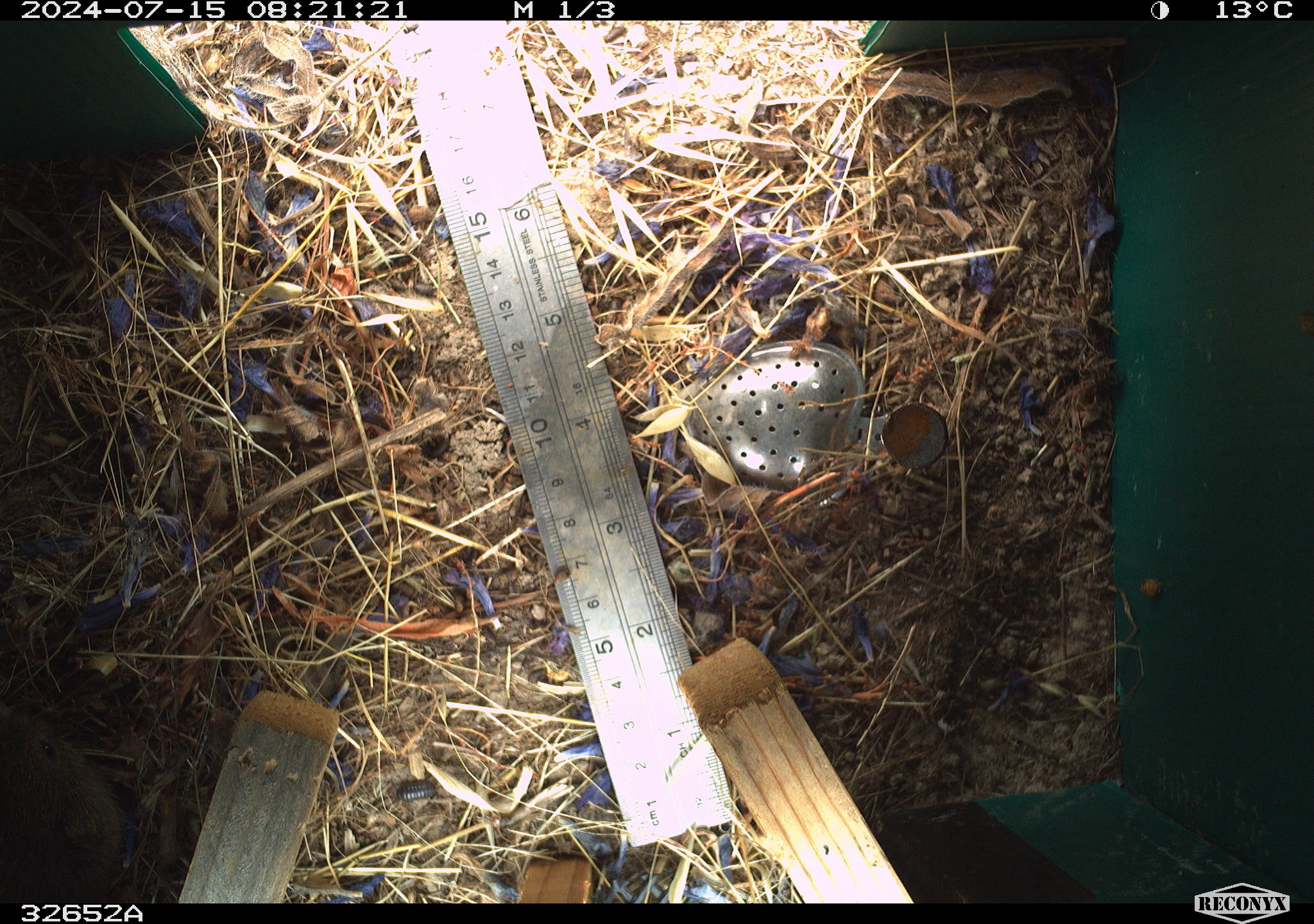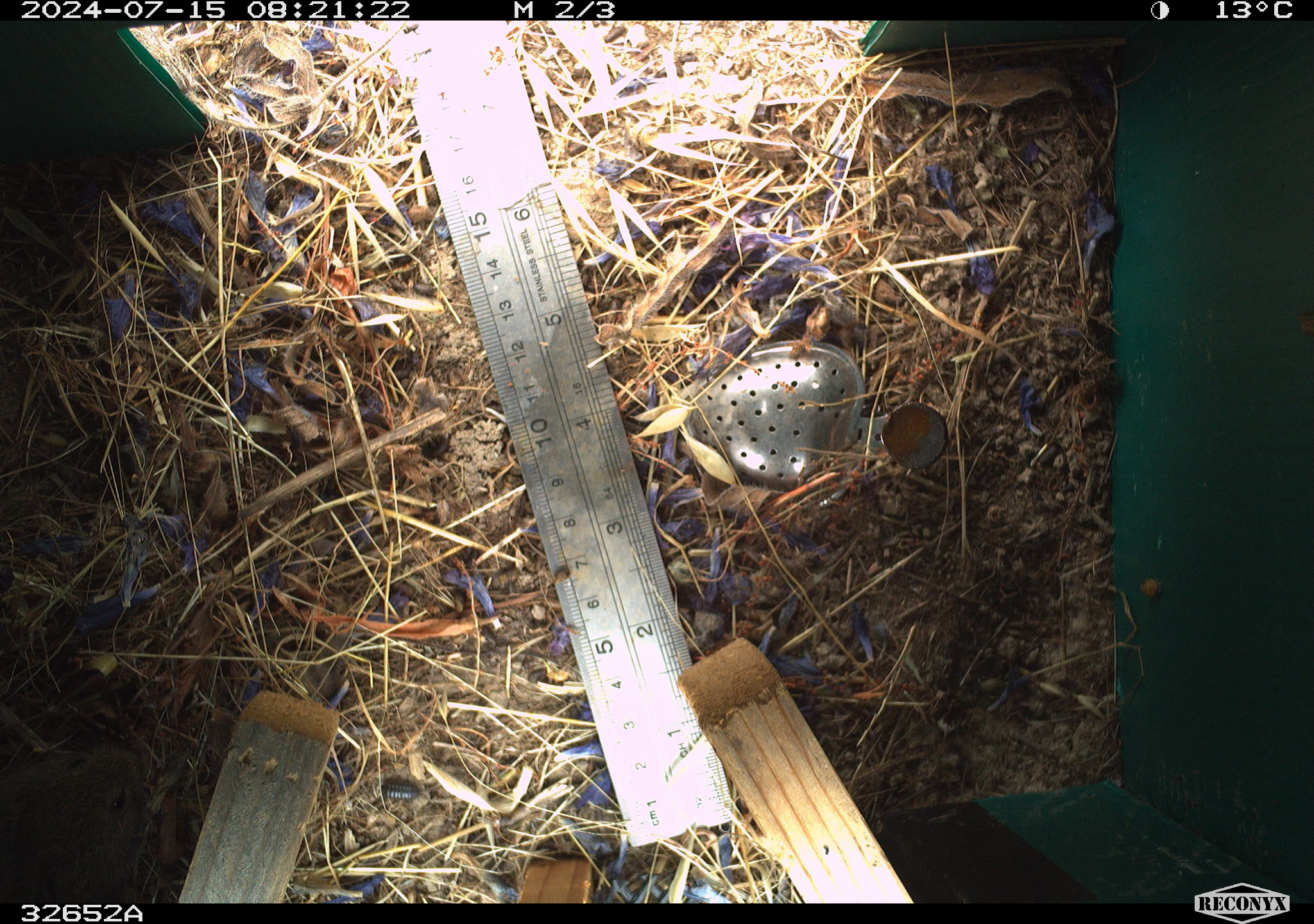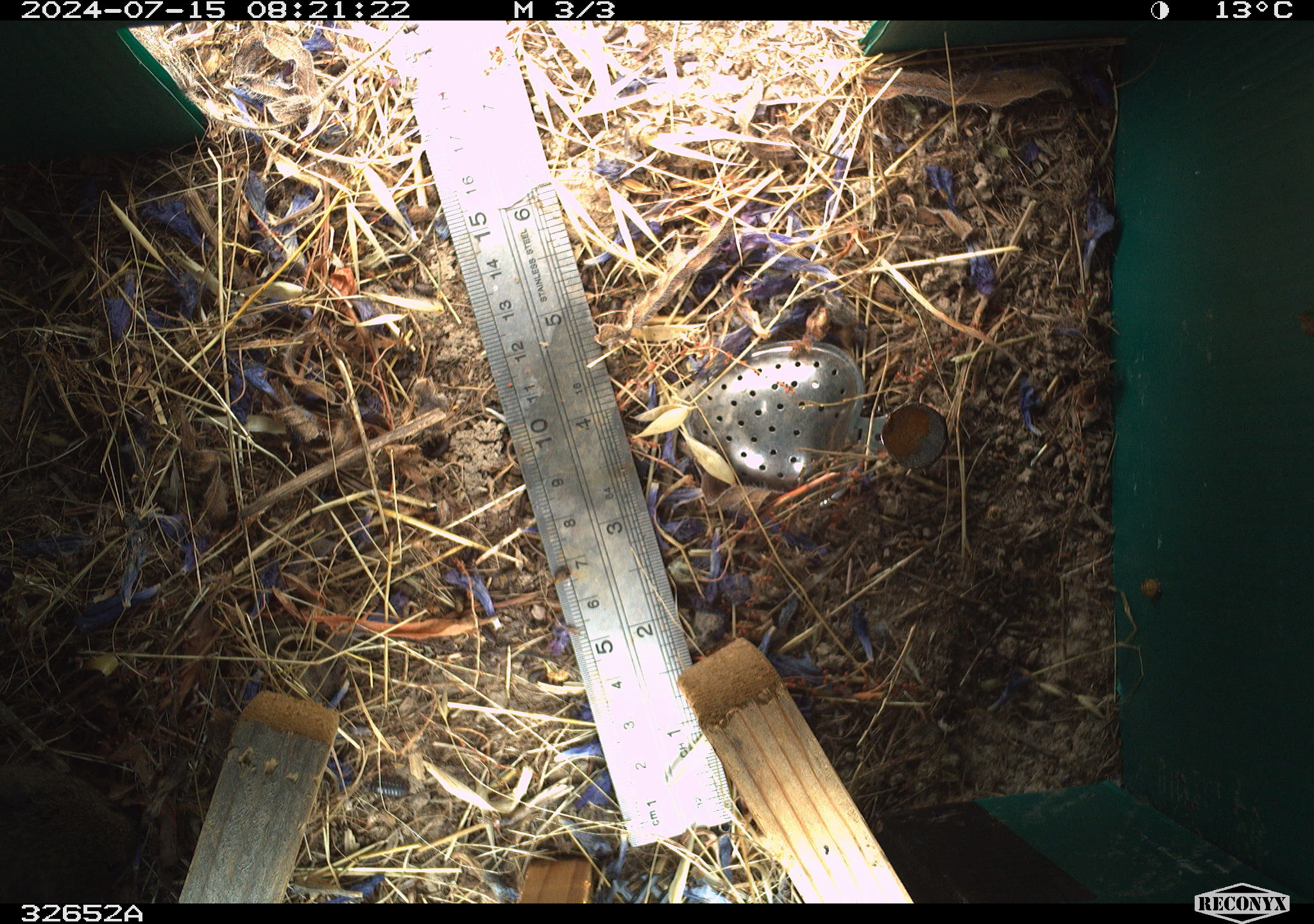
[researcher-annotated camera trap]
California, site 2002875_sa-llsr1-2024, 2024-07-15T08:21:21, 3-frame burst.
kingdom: Animalia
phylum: Chordata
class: Mammalia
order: Rodentia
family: Cricetidae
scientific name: Arvicolinae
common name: voles, lemmings, and muskrats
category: arvicolinae subfamily